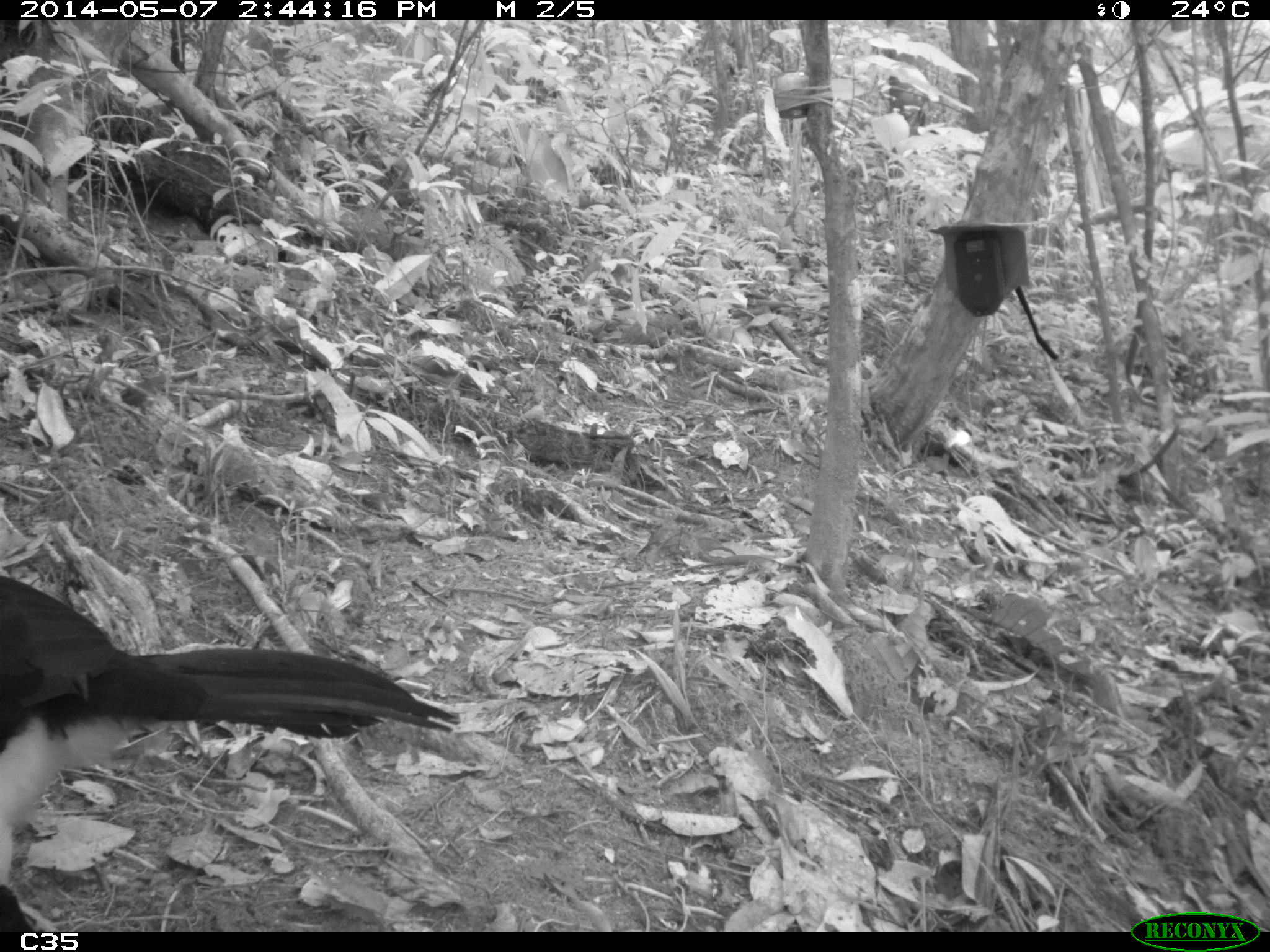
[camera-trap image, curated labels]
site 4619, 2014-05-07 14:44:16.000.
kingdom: Animalia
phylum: Chordata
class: Aves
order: Galliformes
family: Cracidae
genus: Crax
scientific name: Crax alector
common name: black curassow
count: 1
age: adult